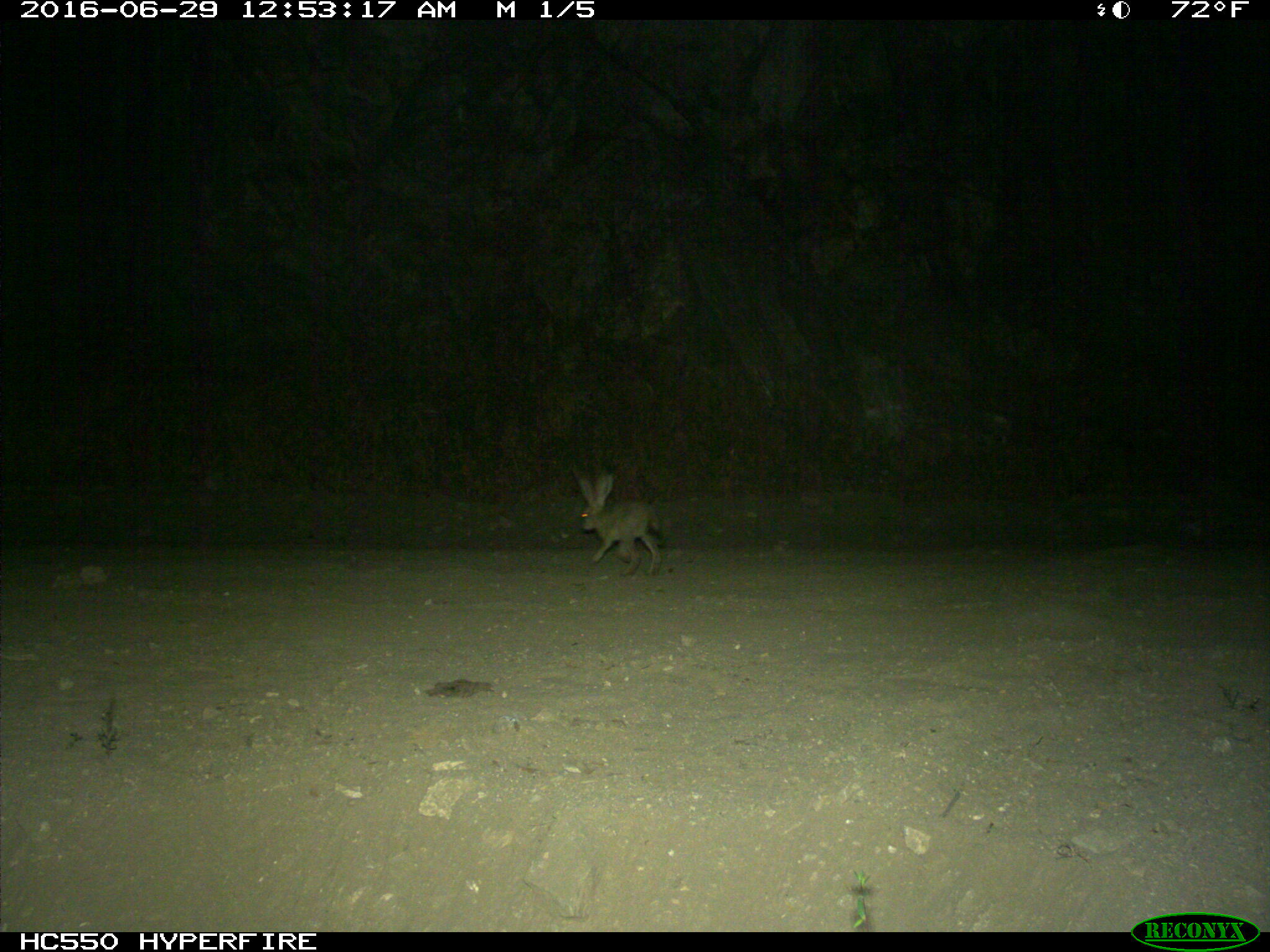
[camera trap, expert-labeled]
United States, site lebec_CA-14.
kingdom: Animalia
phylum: Chordata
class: Mammalia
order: Lagomorpha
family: Leporidae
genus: Lepus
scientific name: Lepus californicus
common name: black-tailed jackrabbit